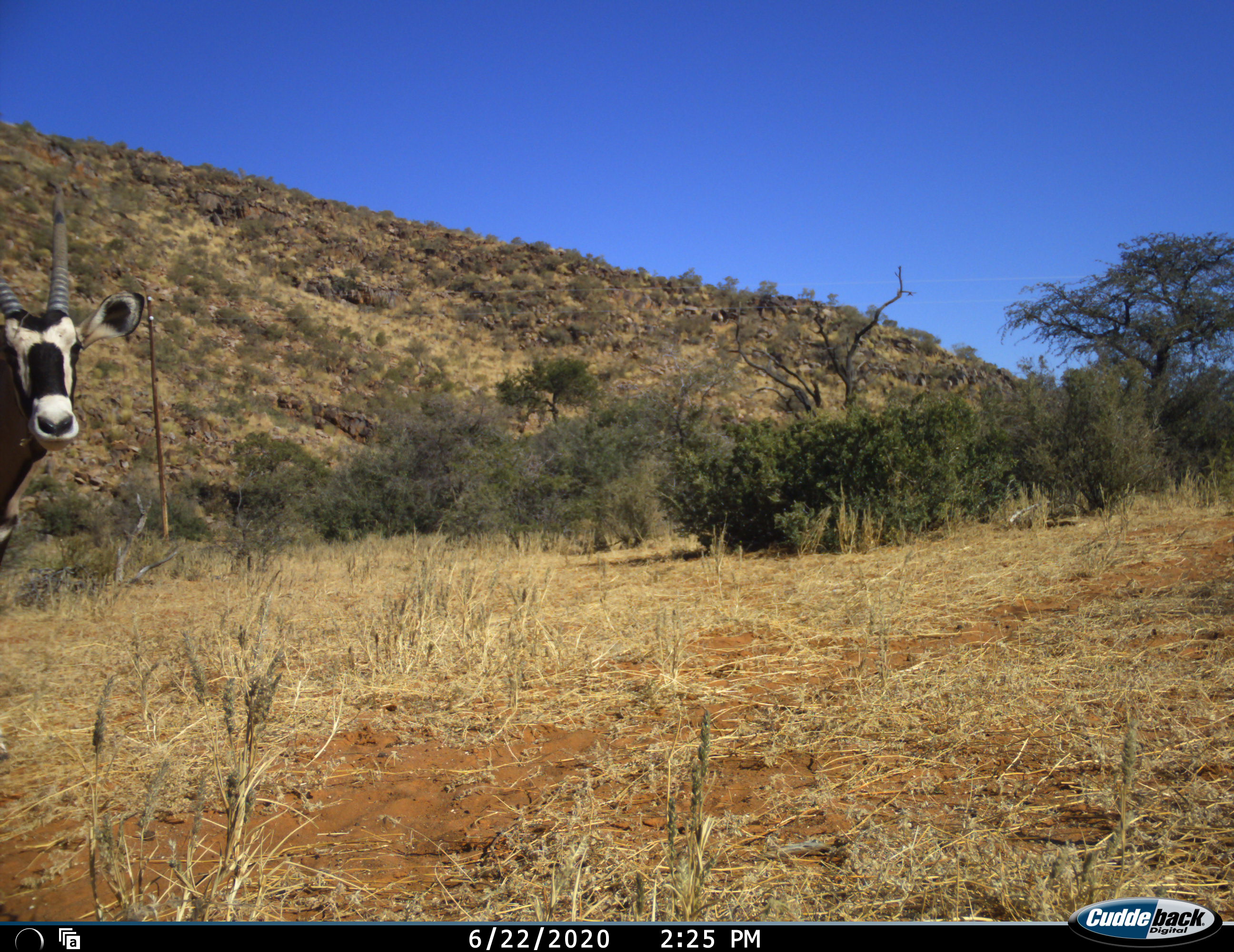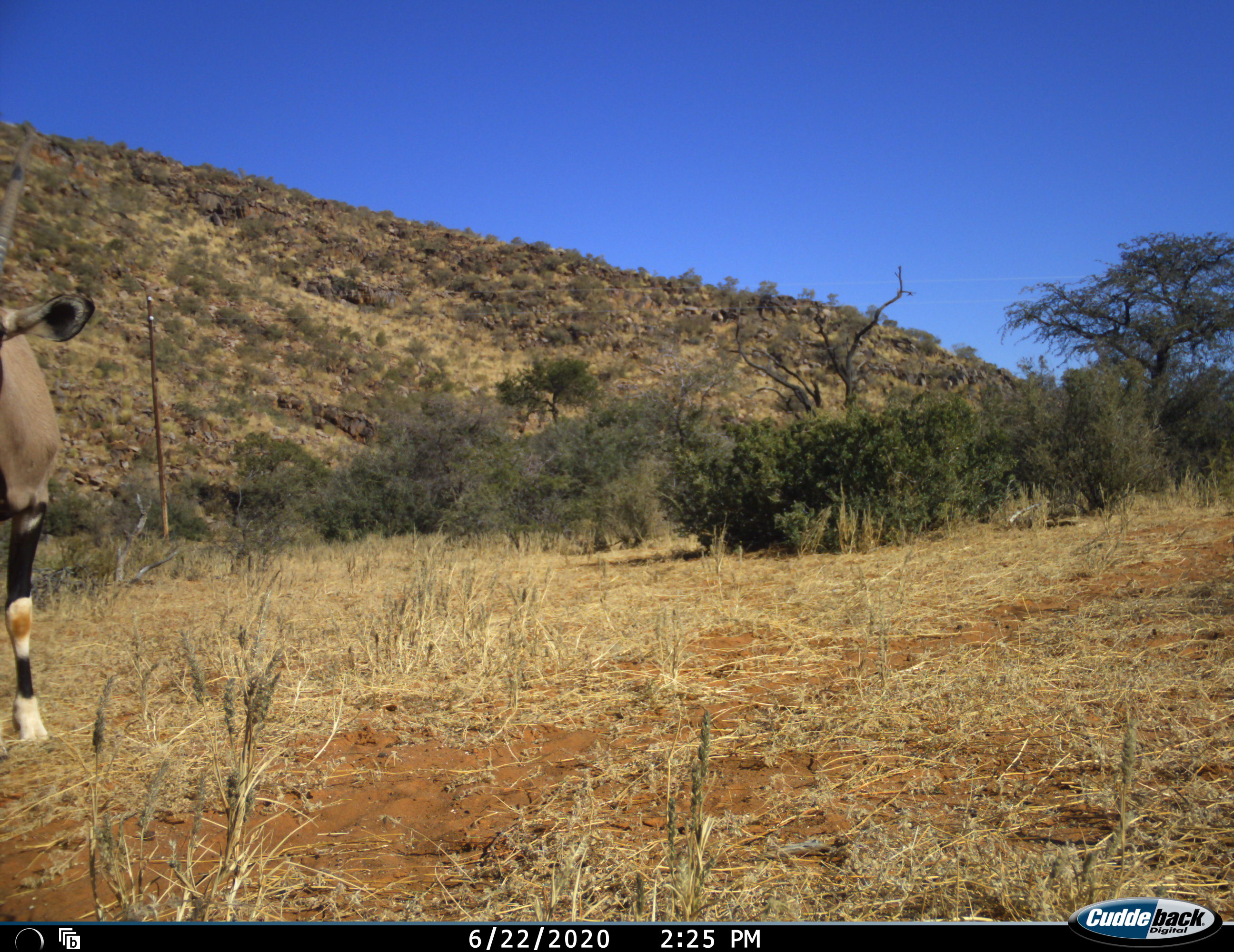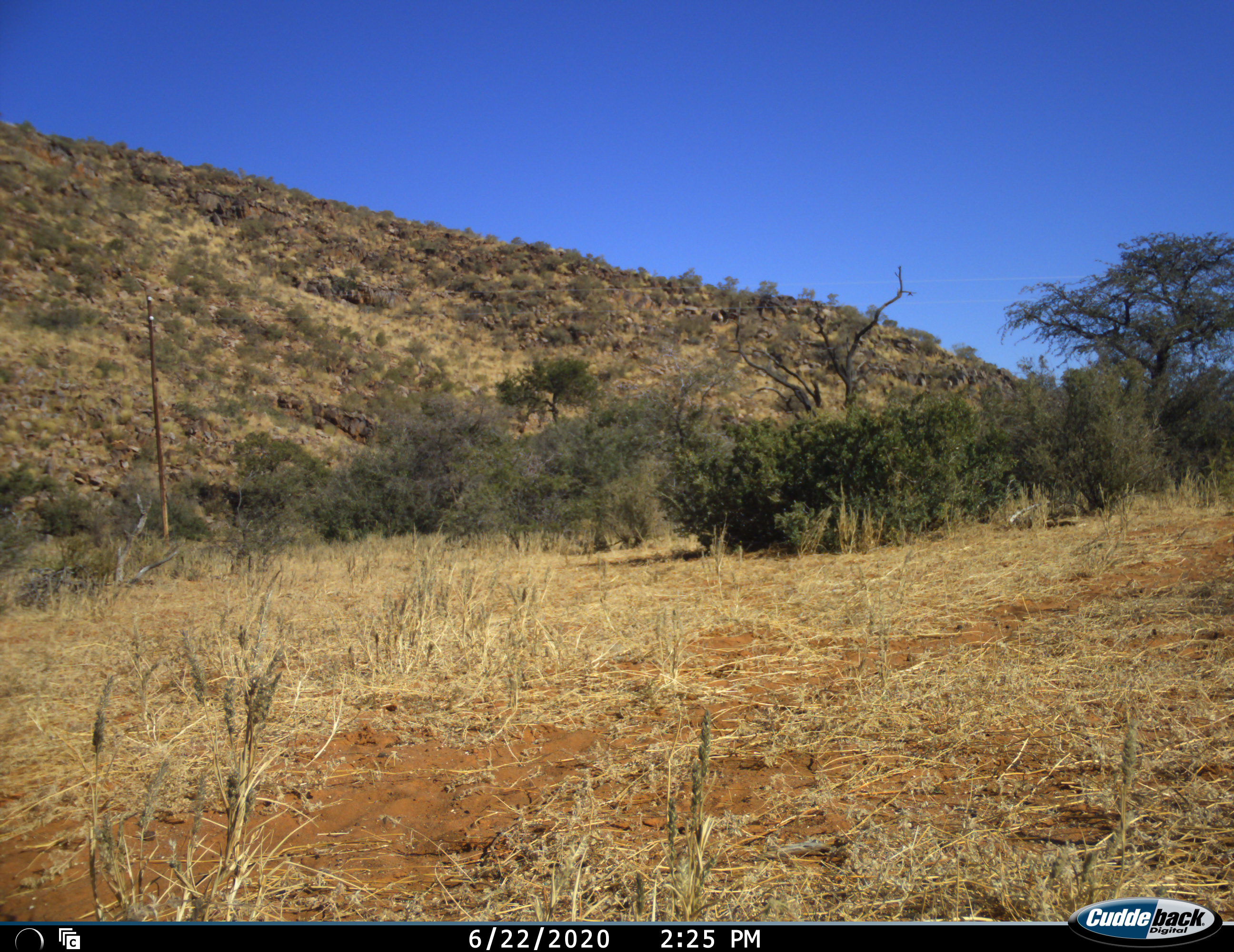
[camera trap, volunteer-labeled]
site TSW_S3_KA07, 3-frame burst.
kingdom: Animalia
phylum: Chordata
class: Mammalia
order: Artiodactyla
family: Bovidae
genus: Oryx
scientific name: Oryx gazella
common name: gemsbok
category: oryx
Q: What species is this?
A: Oryx (gemsbok) (Oryx gazella).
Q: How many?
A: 1.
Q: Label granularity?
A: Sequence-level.